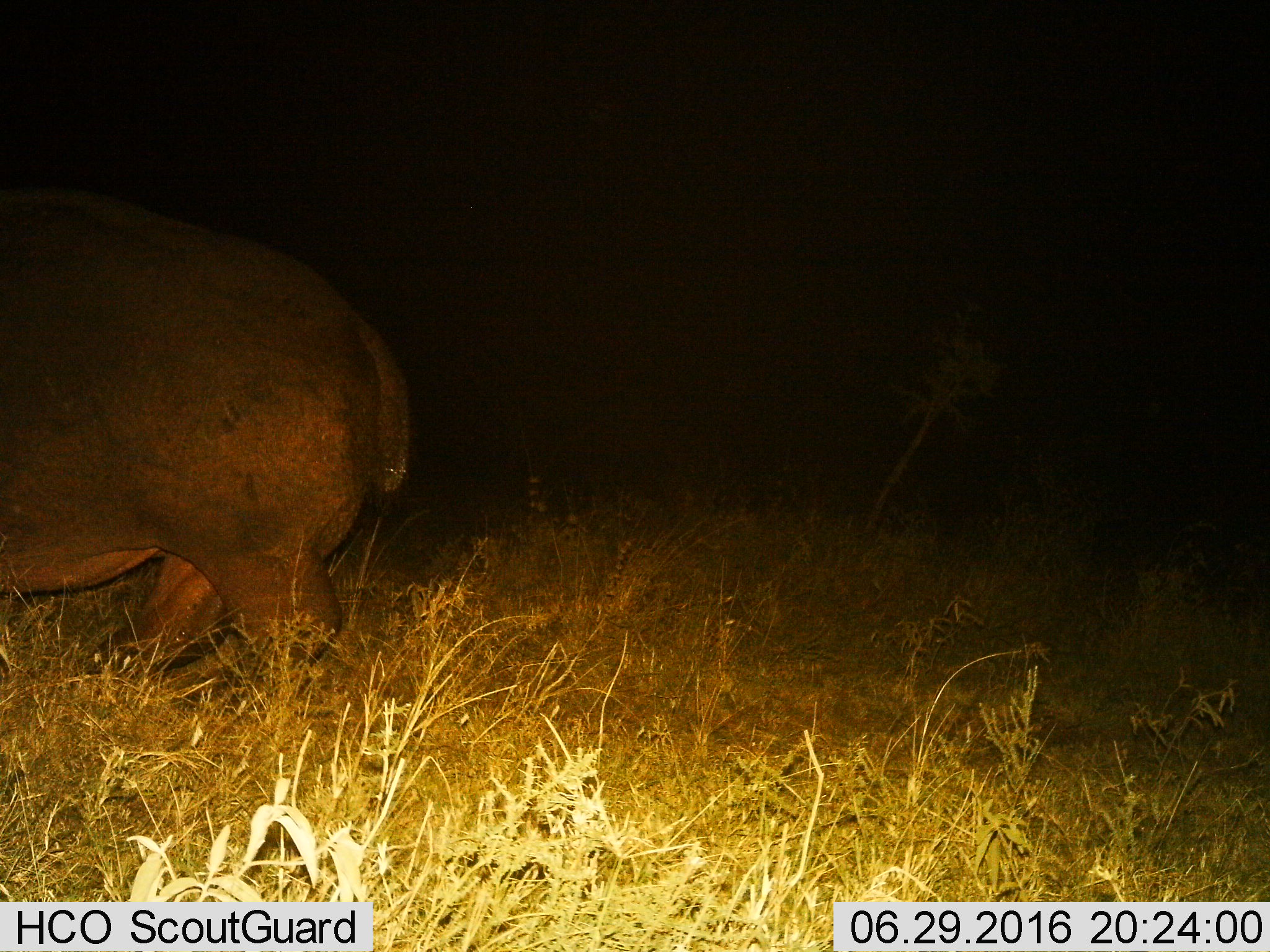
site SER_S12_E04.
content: unidentified animal